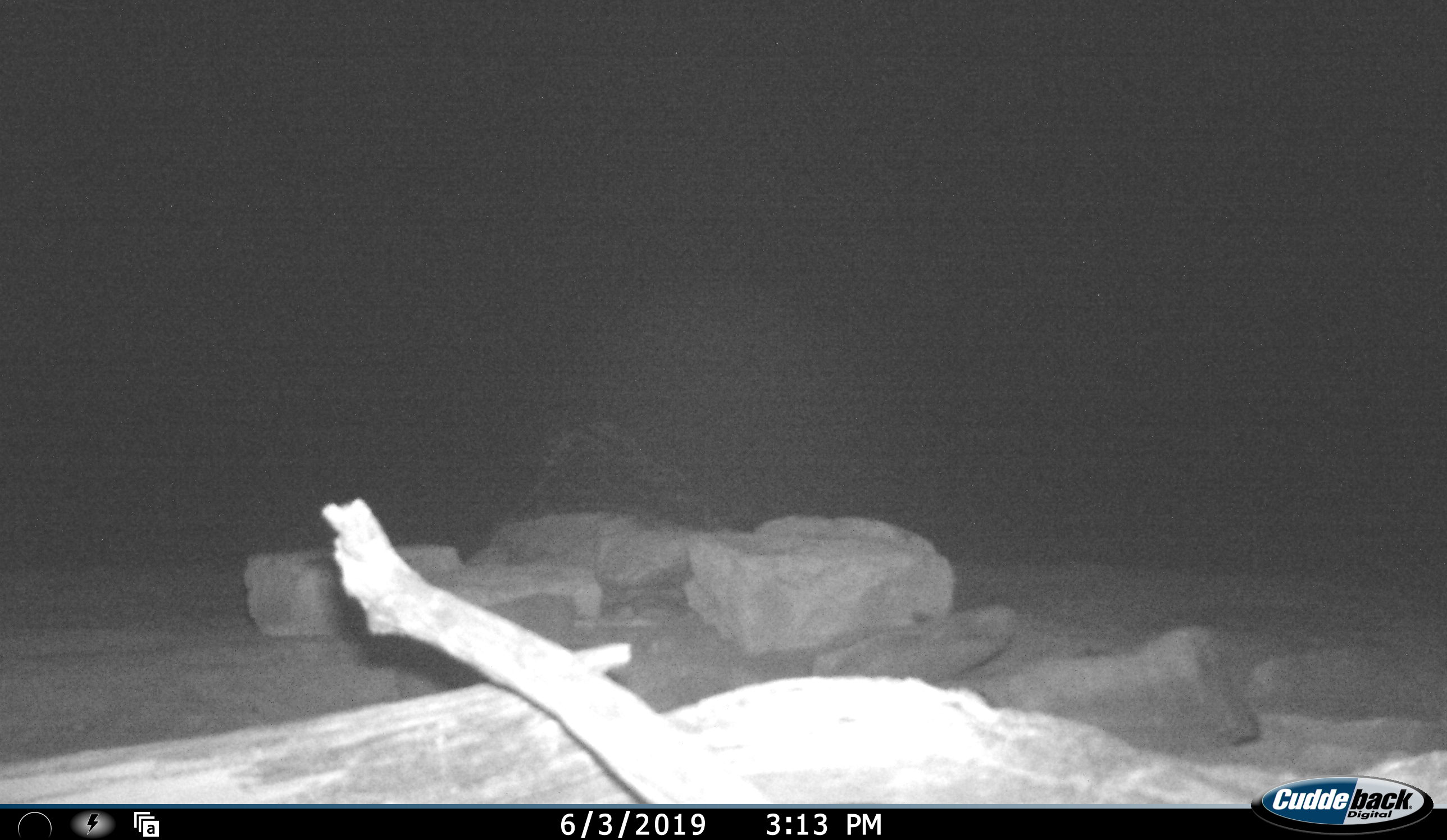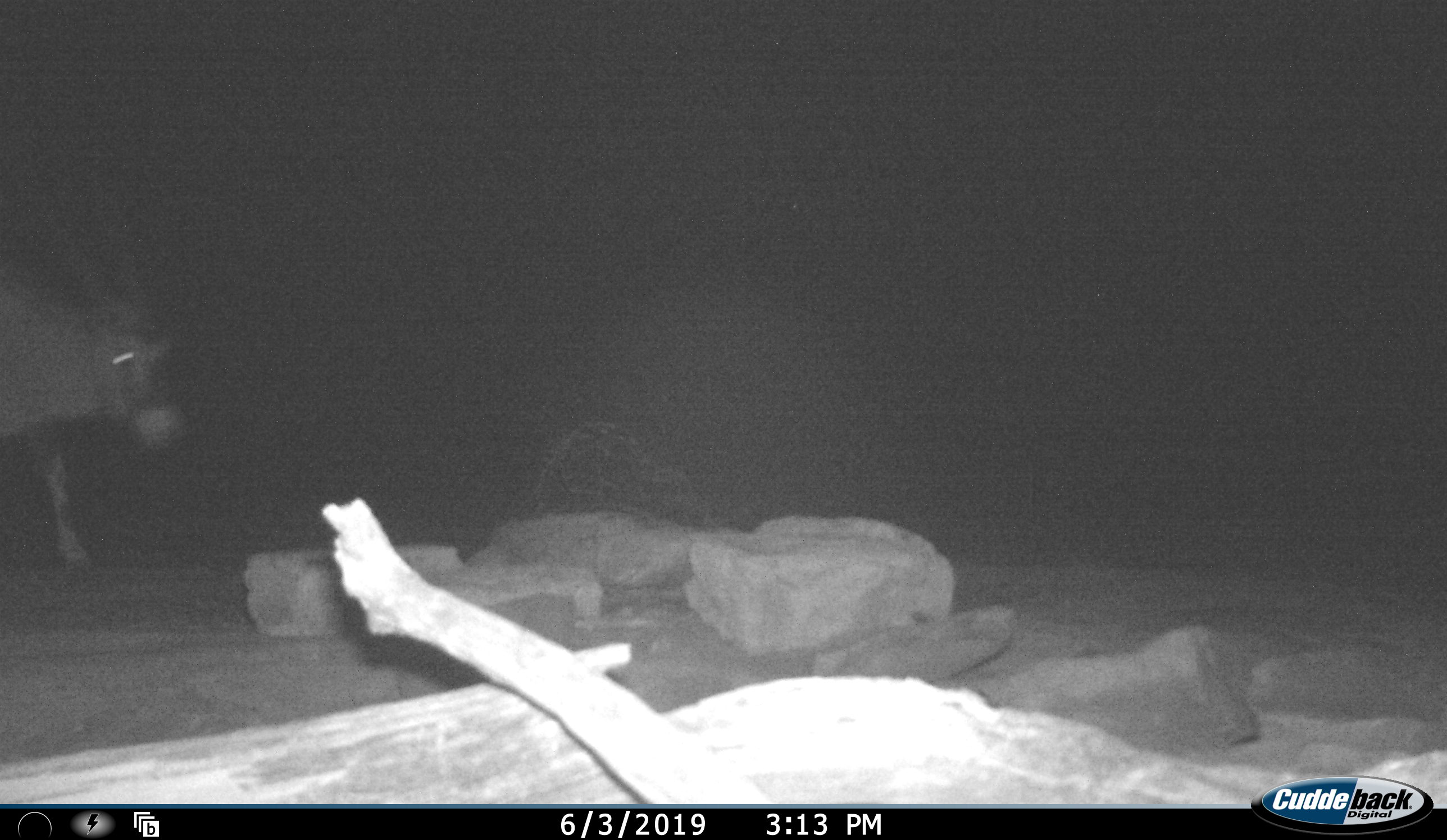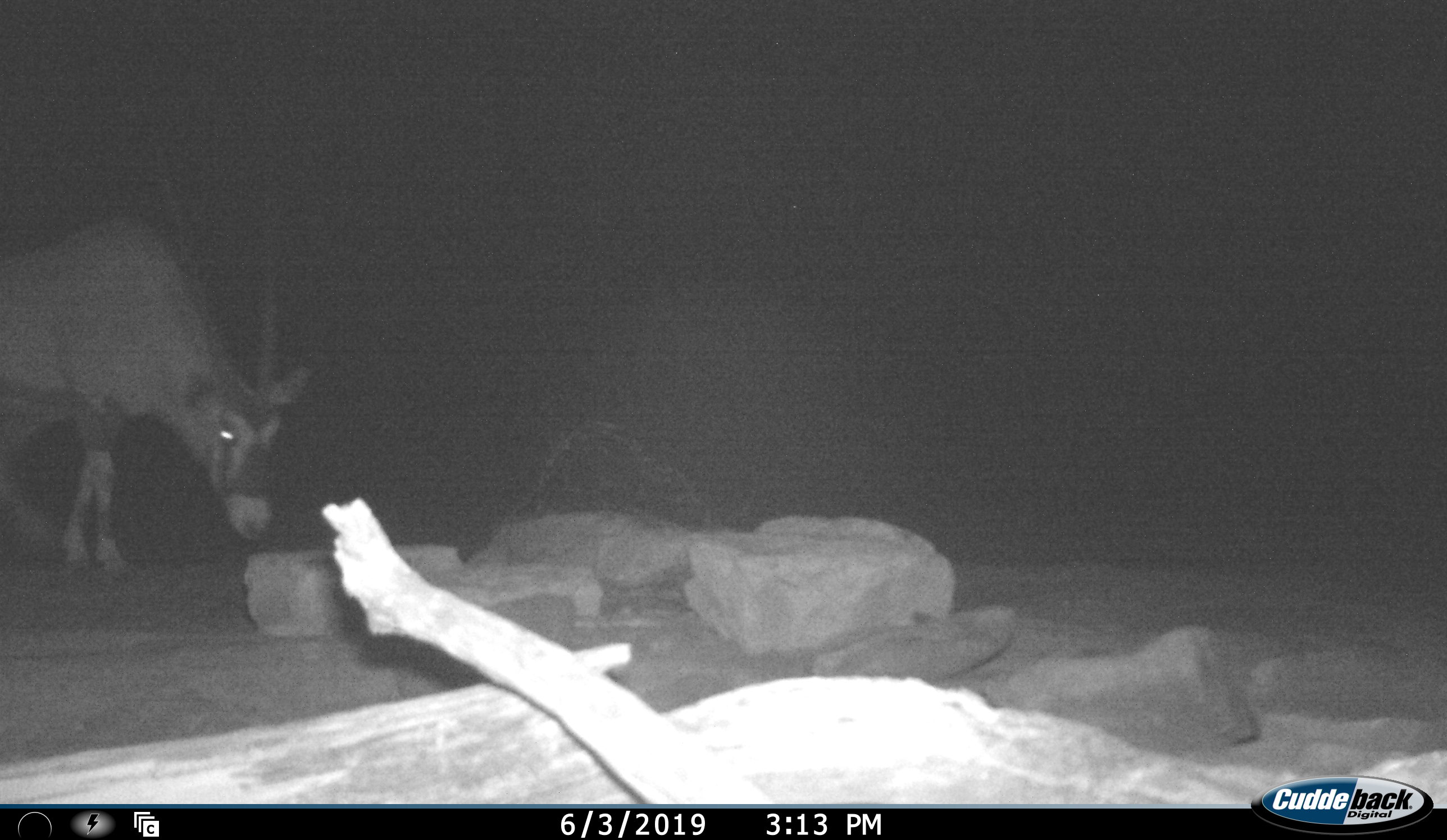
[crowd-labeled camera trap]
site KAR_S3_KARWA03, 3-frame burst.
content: unidentified animal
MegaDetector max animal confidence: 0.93